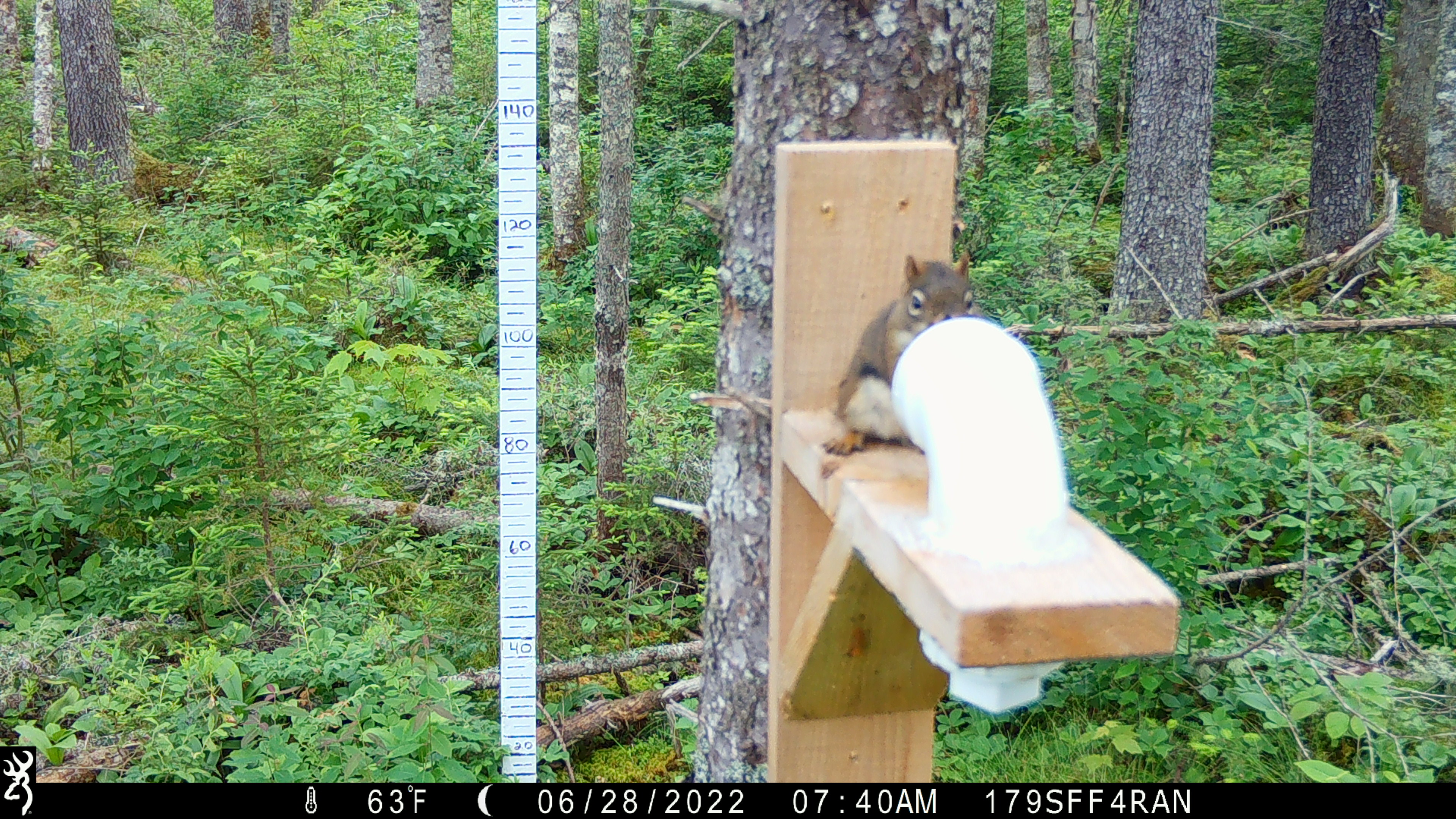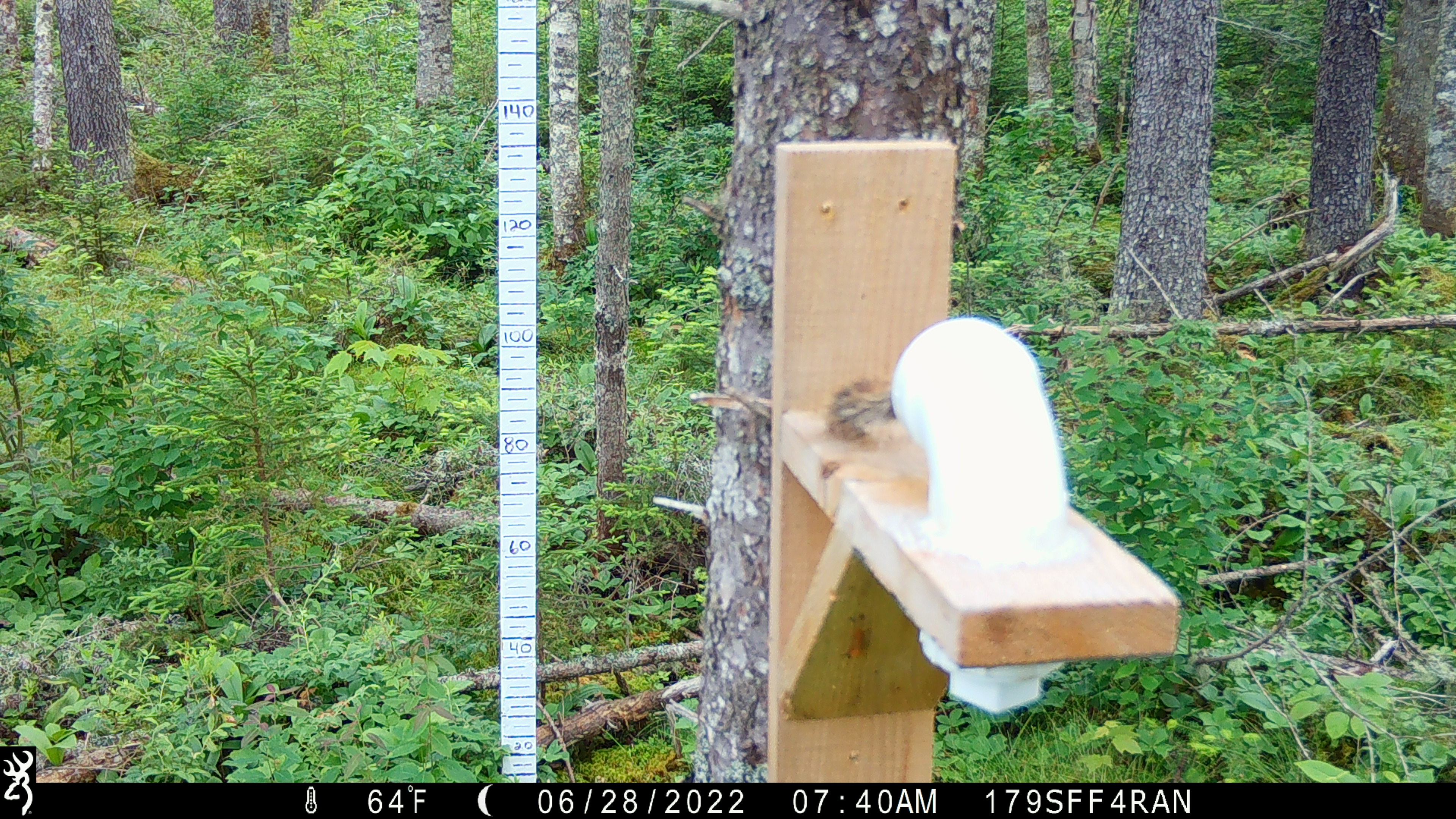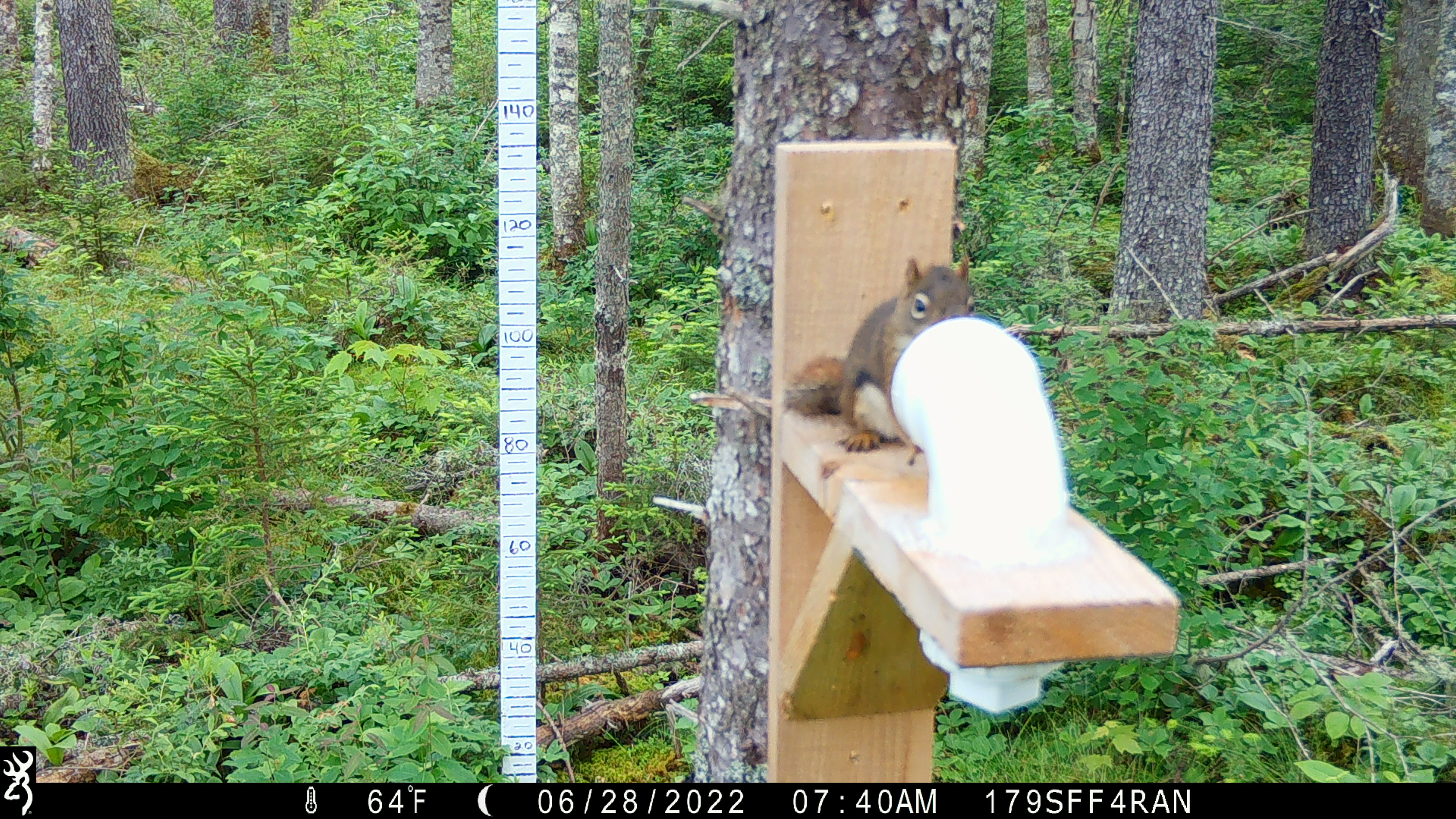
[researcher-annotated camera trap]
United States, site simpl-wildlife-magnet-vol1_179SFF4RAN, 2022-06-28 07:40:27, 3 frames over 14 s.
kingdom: Animalia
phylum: Chordata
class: Mammalia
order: Rodentia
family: Sciuridae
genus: Tamiasciurus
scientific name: Tamiasciurus hudsonicus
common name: red squirrel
Red squirrel (Tamiasciurus hudsonicus).